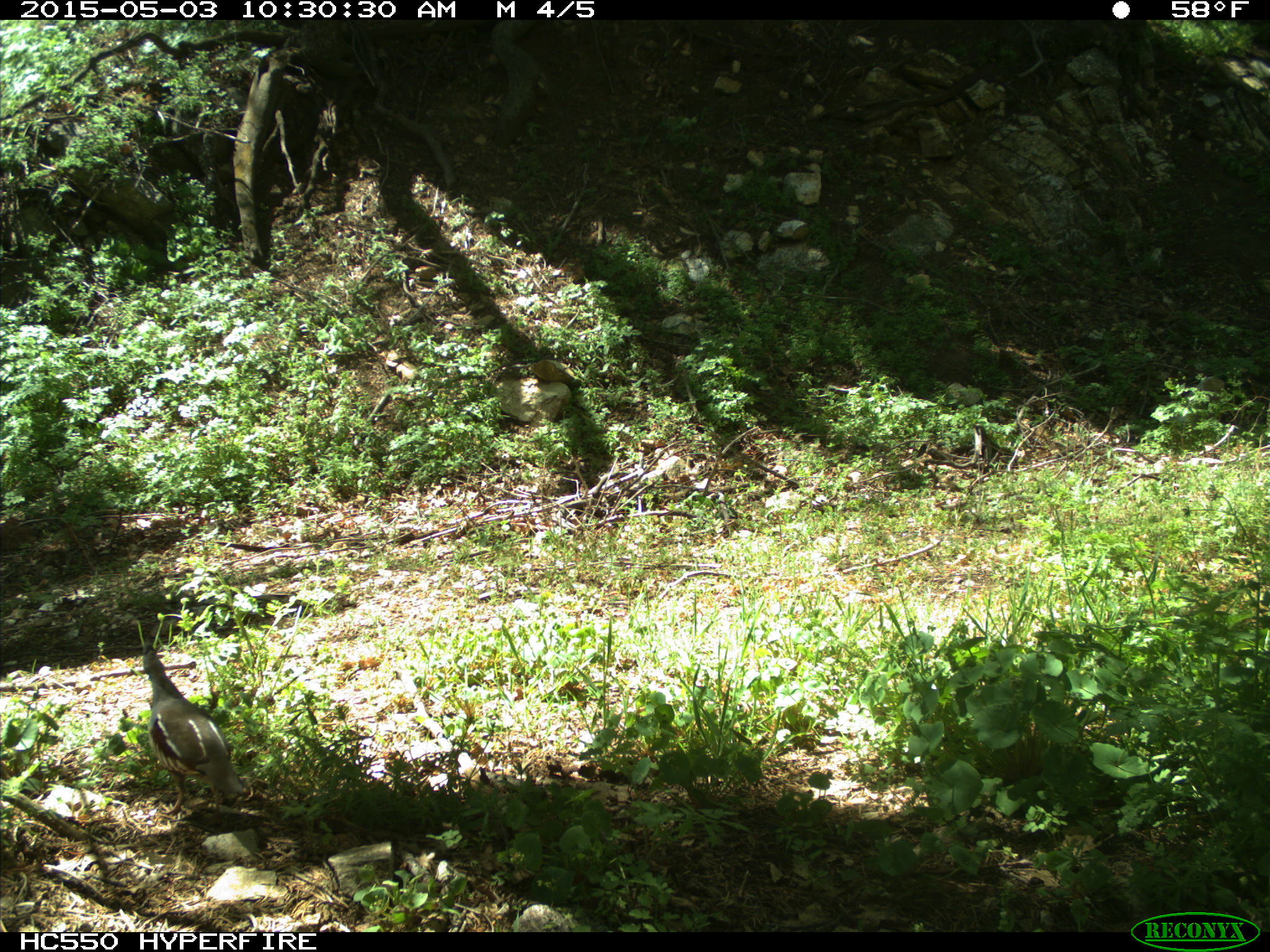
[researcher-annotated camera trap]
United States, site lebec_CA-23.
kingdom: Animalia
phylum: Chordata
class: Aves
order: Galliformes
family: Odontophoridae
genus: Callipepla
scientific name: Callipepla californica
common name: california quail